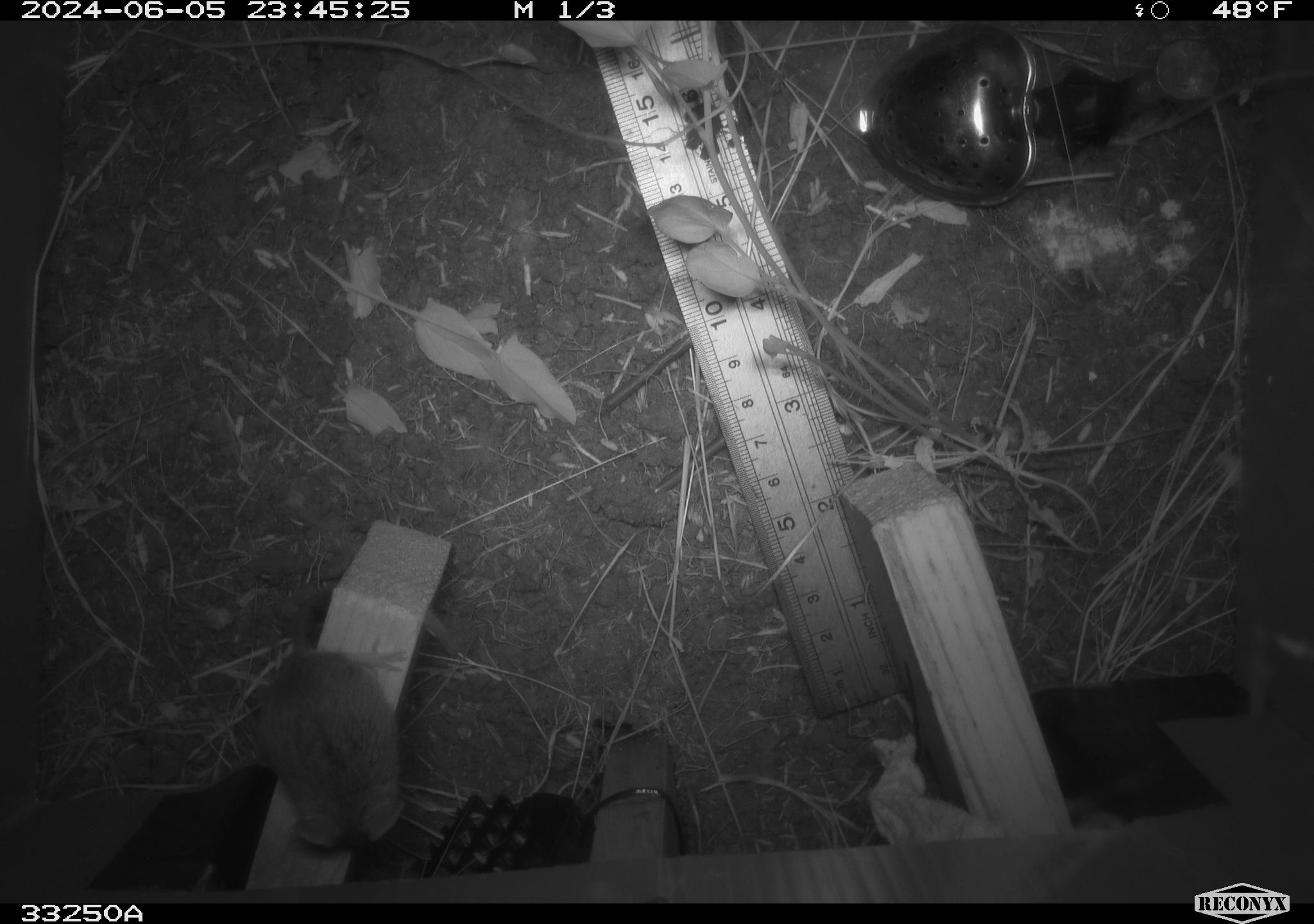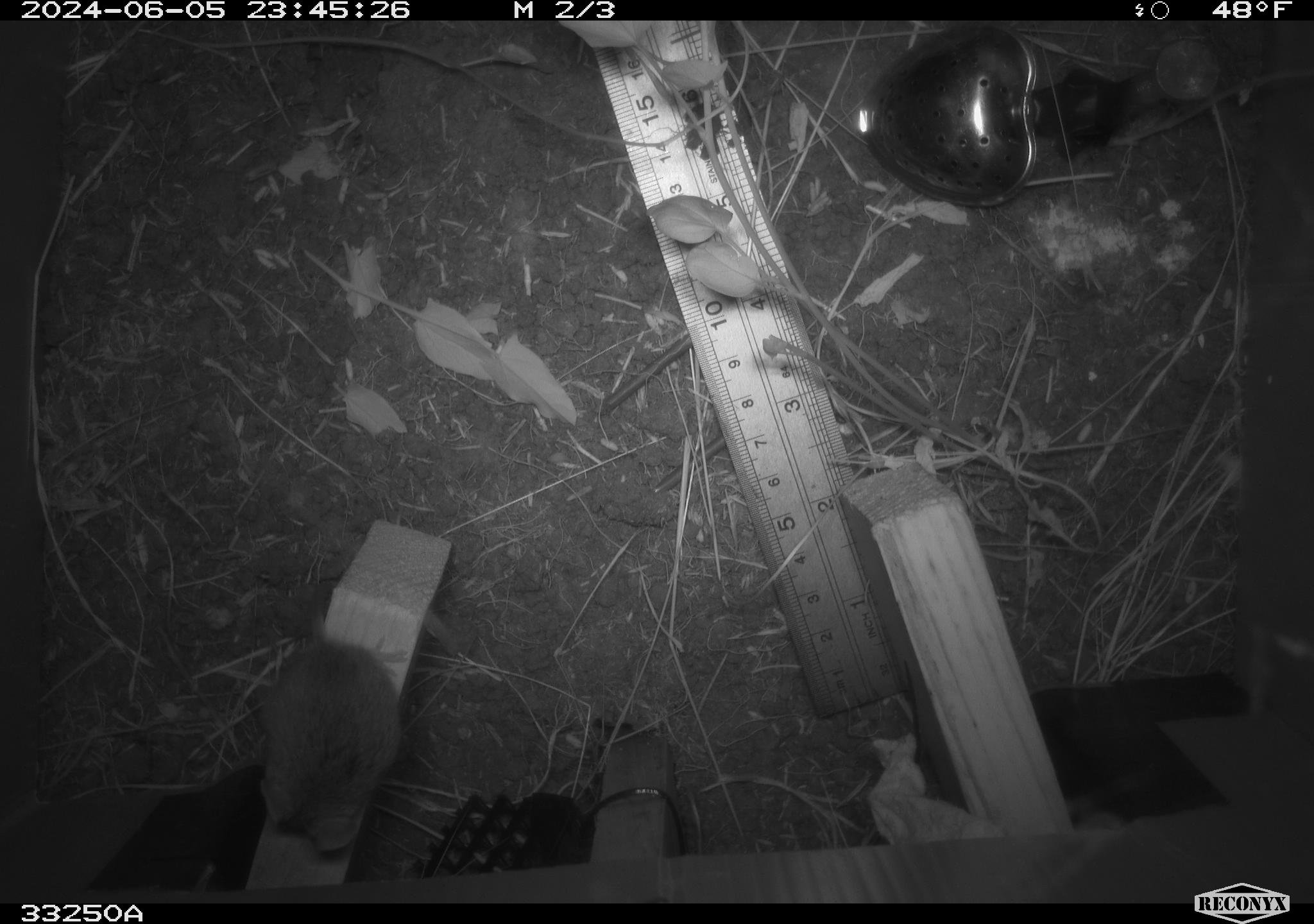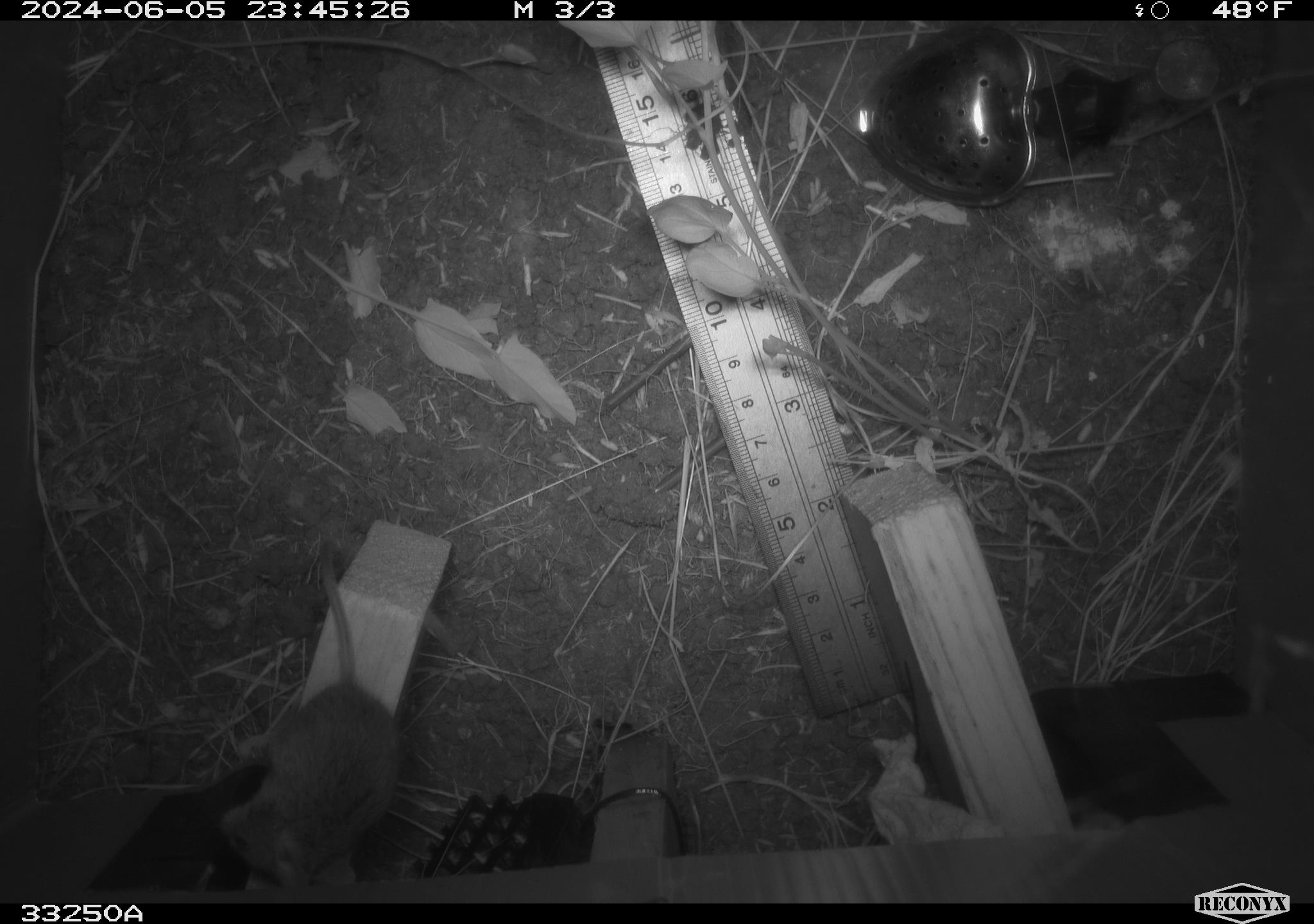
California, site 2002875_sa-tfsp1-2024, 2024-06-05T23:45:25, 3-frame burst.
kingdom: Animalia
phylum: Chordata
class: Mammalia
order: Rodentia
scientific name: Rodentia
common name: mouse species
Mouse species (Rodentia).